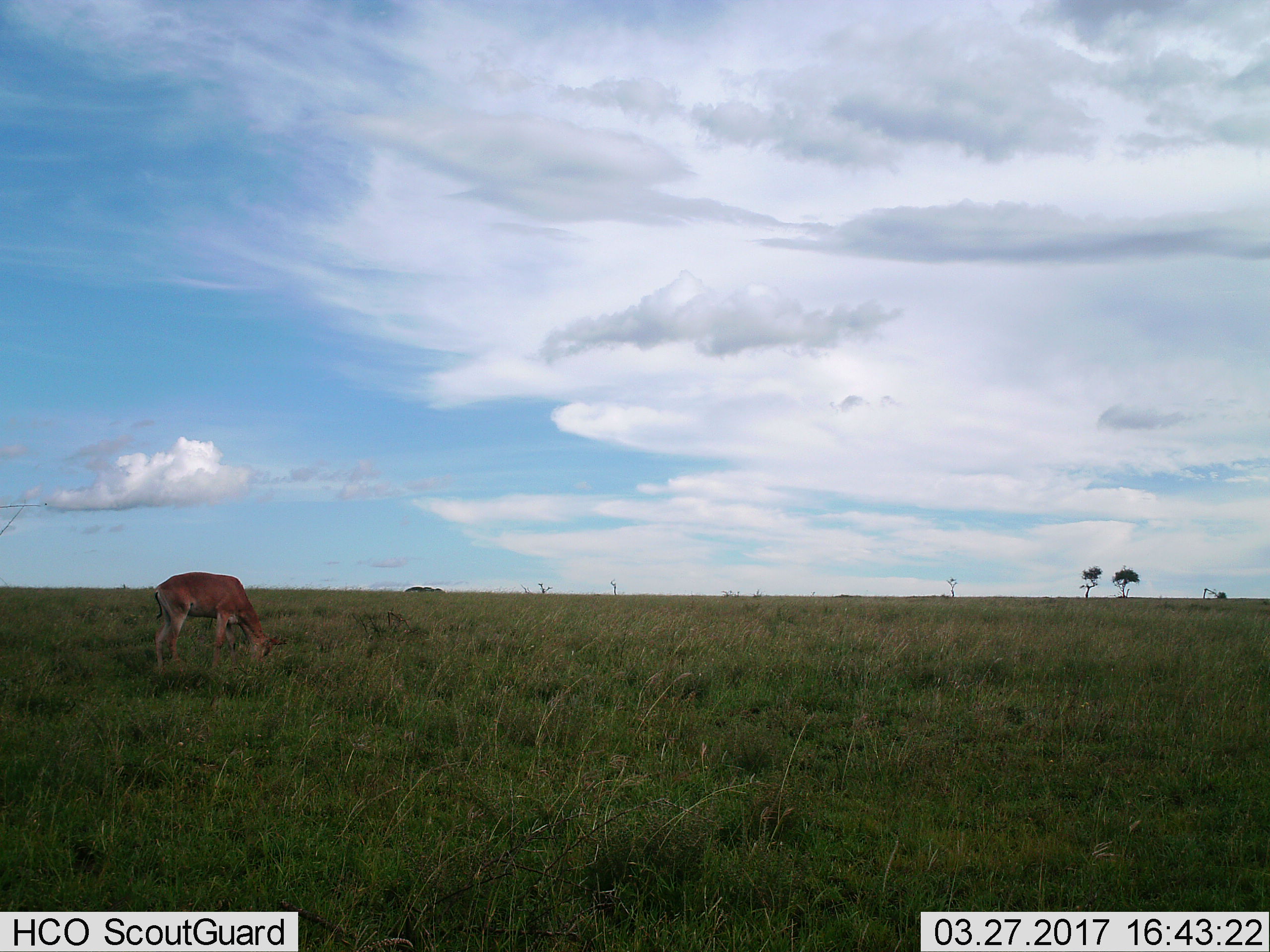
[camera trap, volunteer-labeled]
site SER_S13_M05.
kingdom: Animalia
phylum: Chordata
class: Mammalia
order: Artiodactyla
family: Bovidae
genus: Aepyceros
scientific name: Aepyceros melampus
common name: impala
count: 1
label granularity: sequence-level